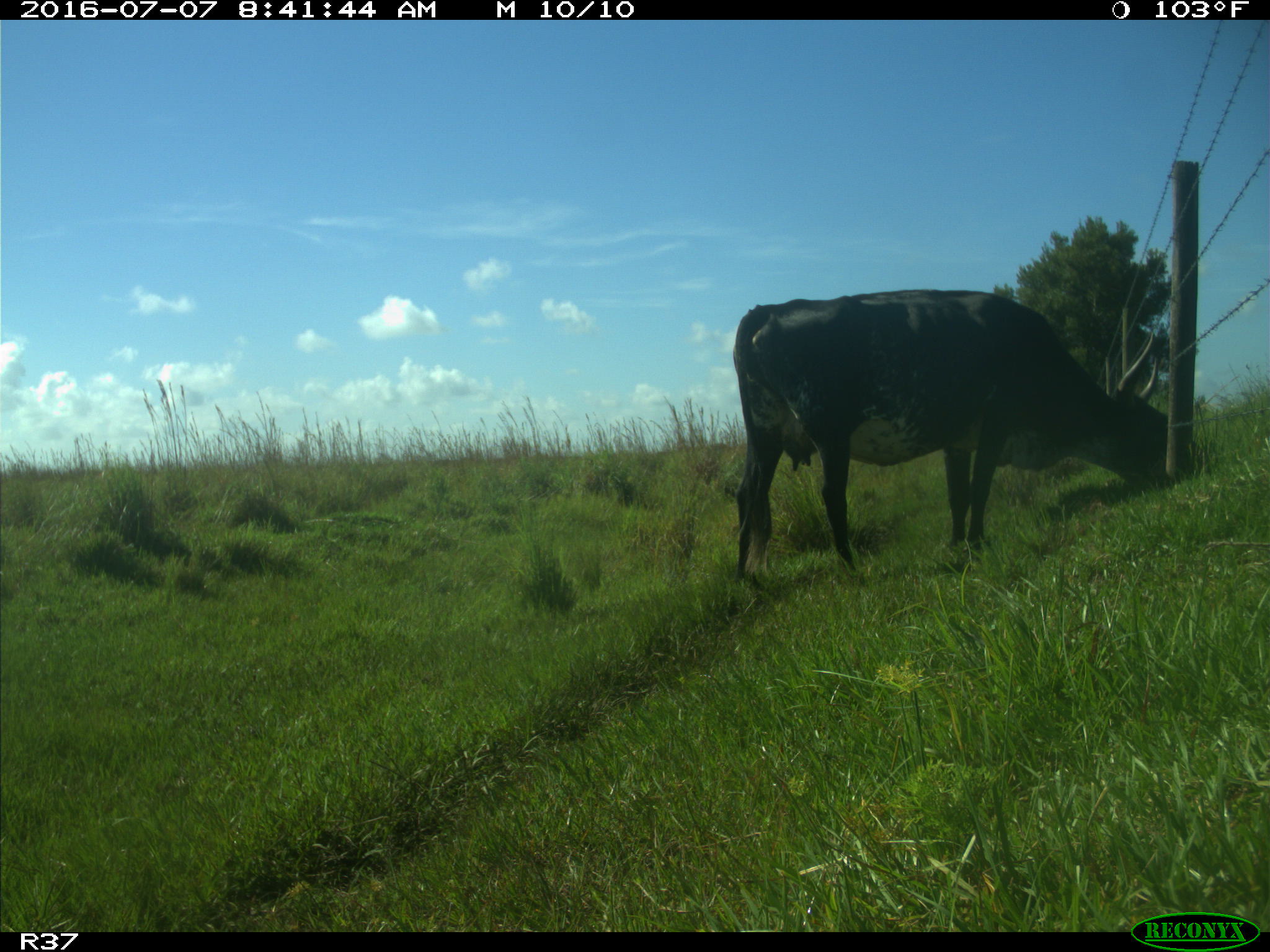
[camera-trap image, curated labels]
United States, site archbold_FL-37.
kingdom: Animalia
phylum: Chordata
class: Mammalia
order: Artiodactyla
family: Bovidae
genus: Bos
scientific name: Bos taurus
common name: domestic cow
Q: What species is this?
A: Bos taurus (domestic cow).